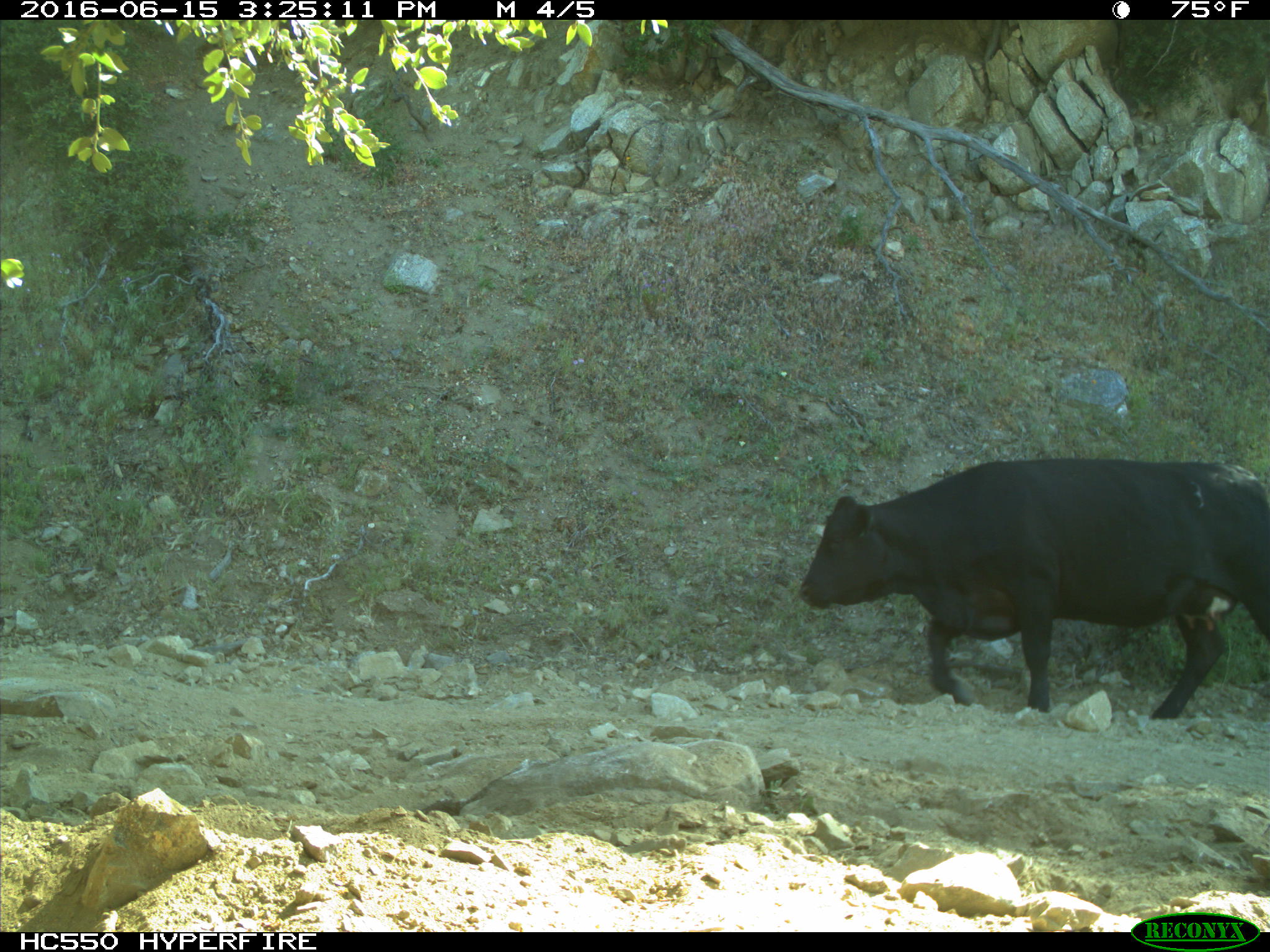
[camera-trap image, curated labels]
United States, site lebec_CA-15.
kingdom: Animalia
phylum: Chordata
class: Mammalia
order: Artiodactyla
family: Bovidae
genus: Bos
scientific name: Bos taurus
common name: domestic cow